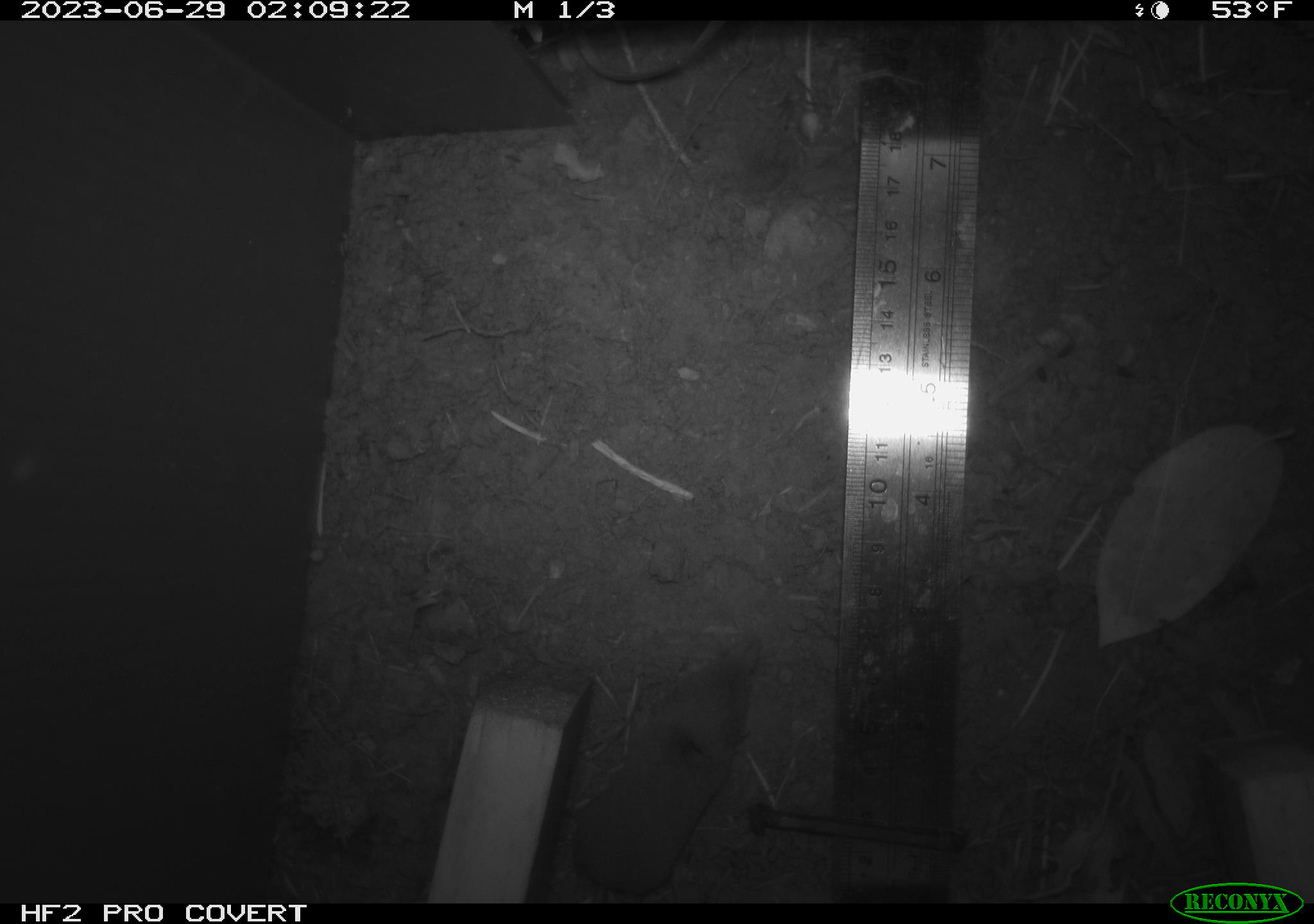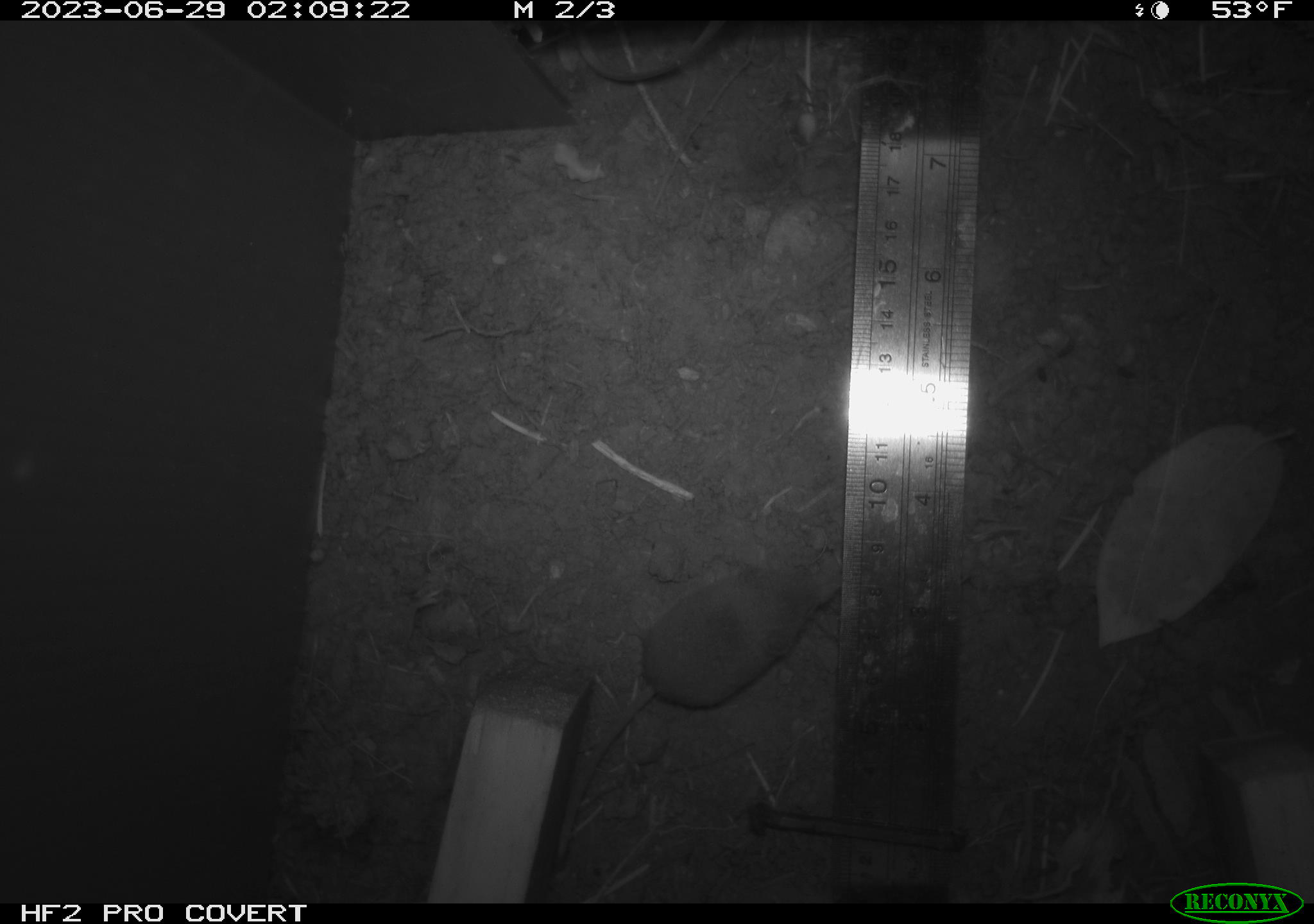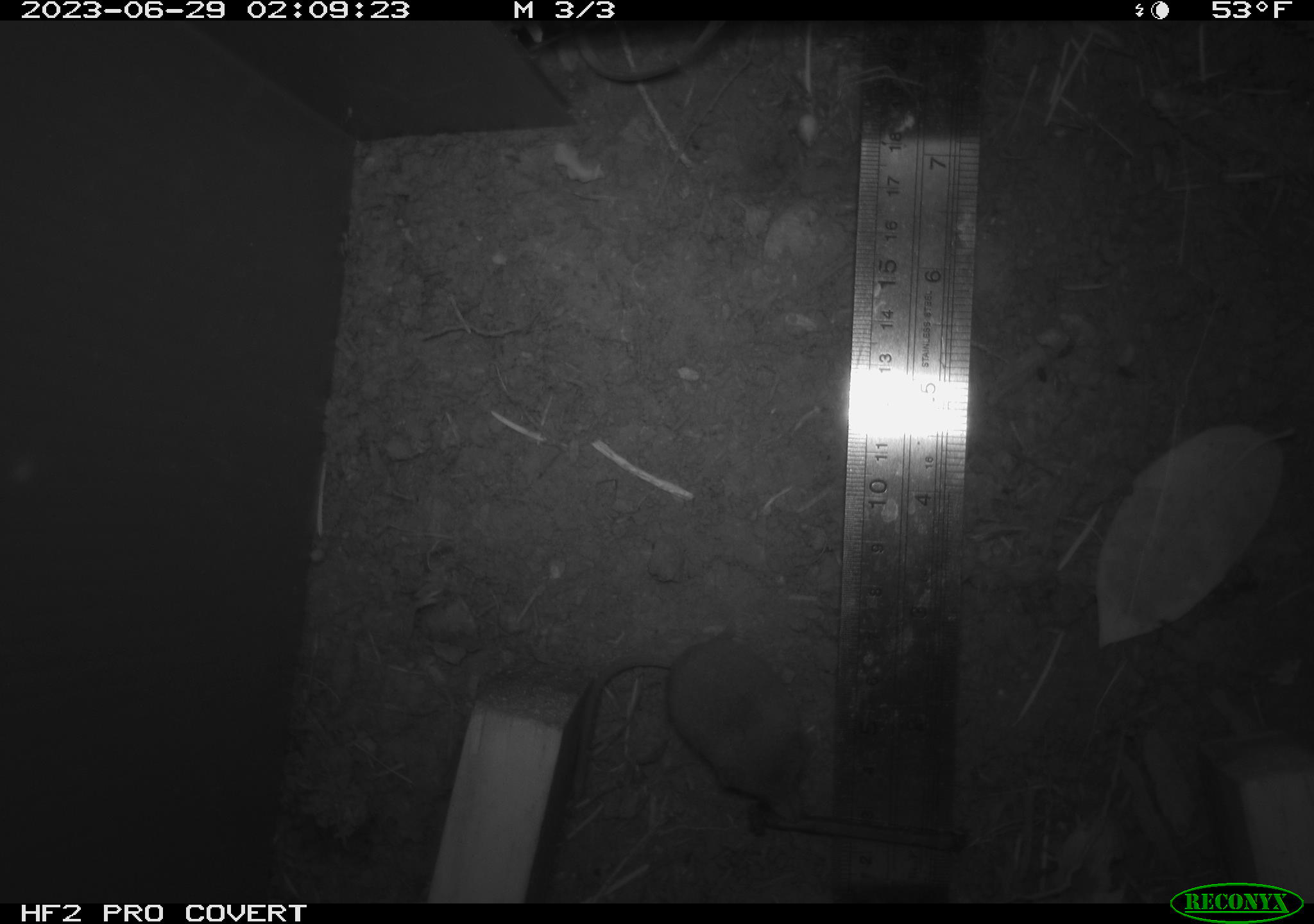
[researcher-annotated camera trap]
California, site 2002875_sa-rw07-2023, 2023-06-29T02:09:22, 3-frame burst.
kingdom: Animalia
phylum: Chordata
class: Mammalia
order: Eulipotyphla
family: Soricidae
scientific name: Soricidae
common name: shrews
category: soricidae family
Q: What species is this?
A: Soricidae family (shrews) (Soricidae).